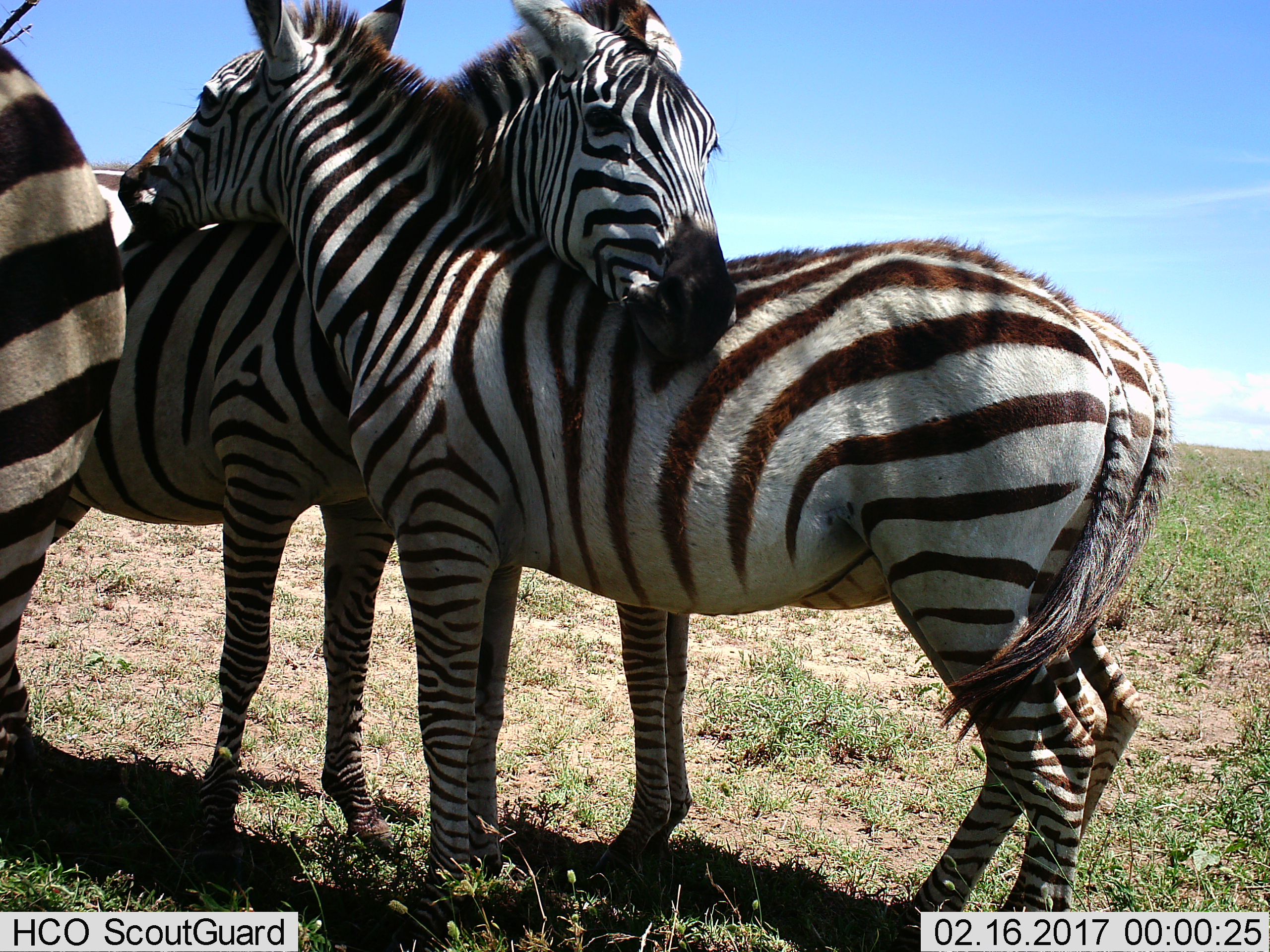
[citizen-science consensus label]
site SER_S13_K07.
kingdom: Animalia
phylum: Chordata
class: Mammalia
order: Perissodactyla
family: Equidae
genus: Equus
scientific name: Equus quagga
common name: plains zebra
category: zebraplains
Zebraplains (plains zebra) (Equus quagga), count 3. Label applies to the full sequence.